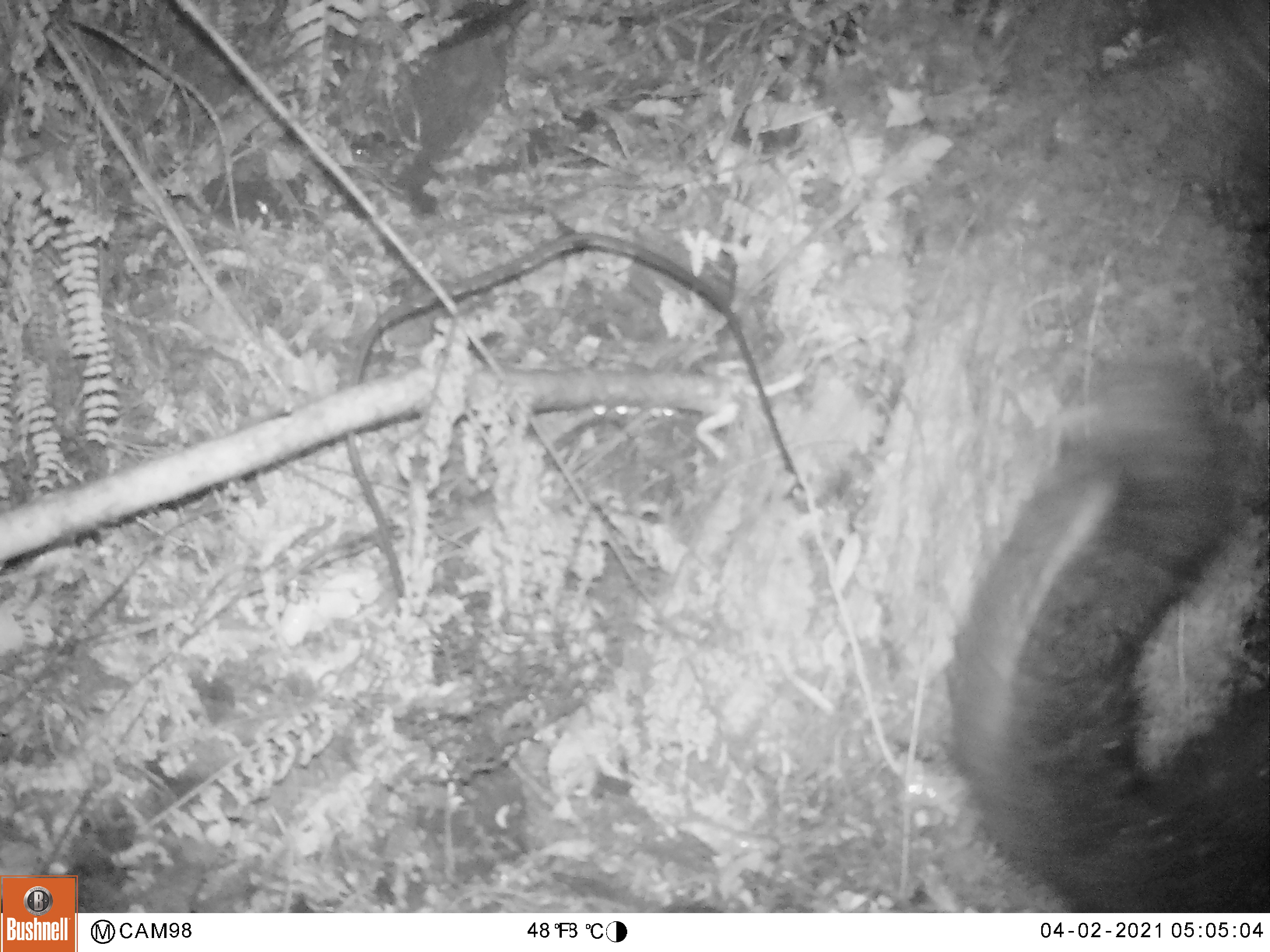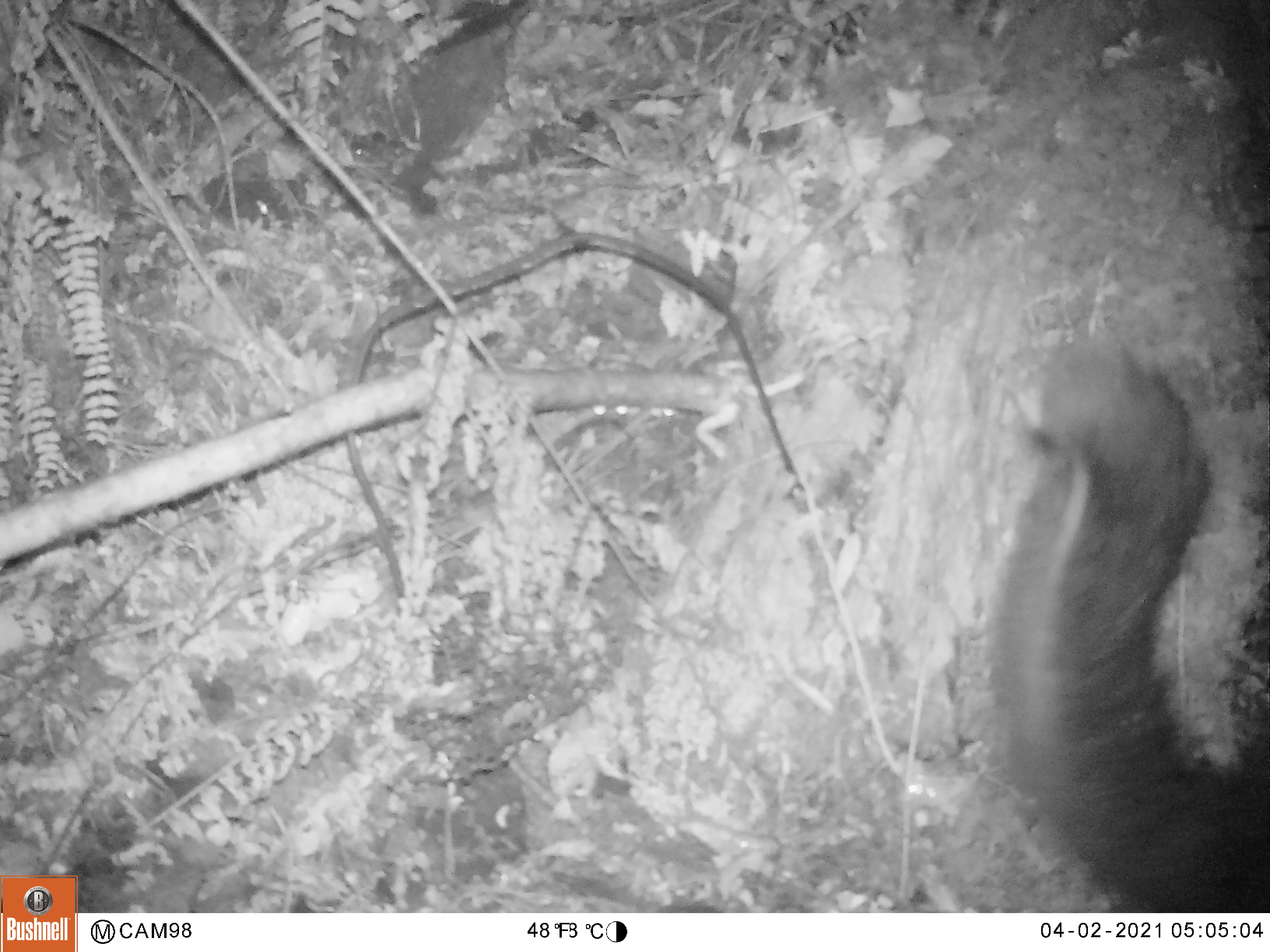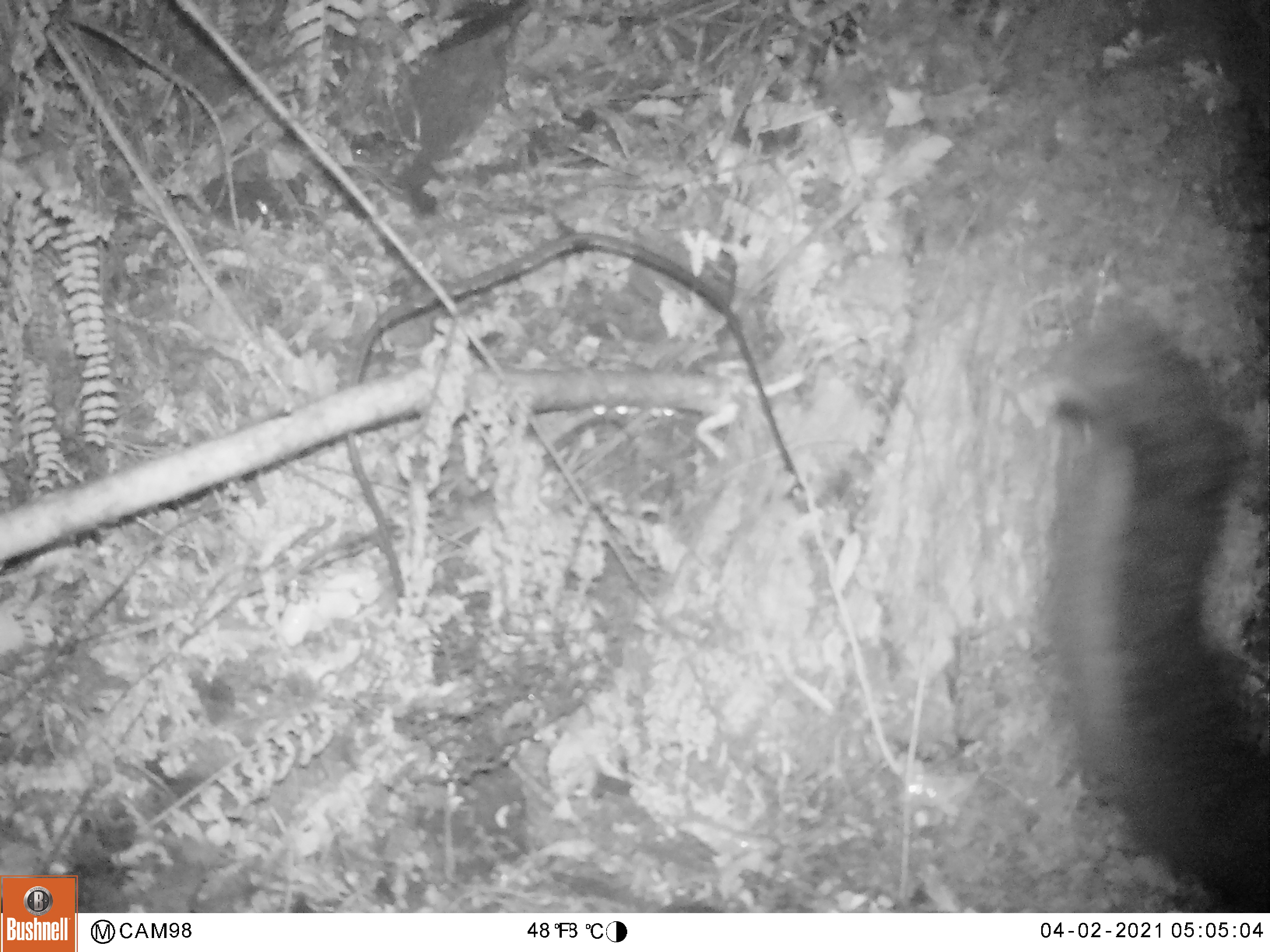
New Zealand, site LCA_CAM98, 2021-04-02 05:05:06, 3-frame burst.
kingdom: Animalia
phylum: Chordata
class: Mammalia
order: Diprotodontia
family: Phalangeridae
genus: Trichosurus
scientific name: Trichosurus vulpecula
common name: common brushtail possum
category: possum